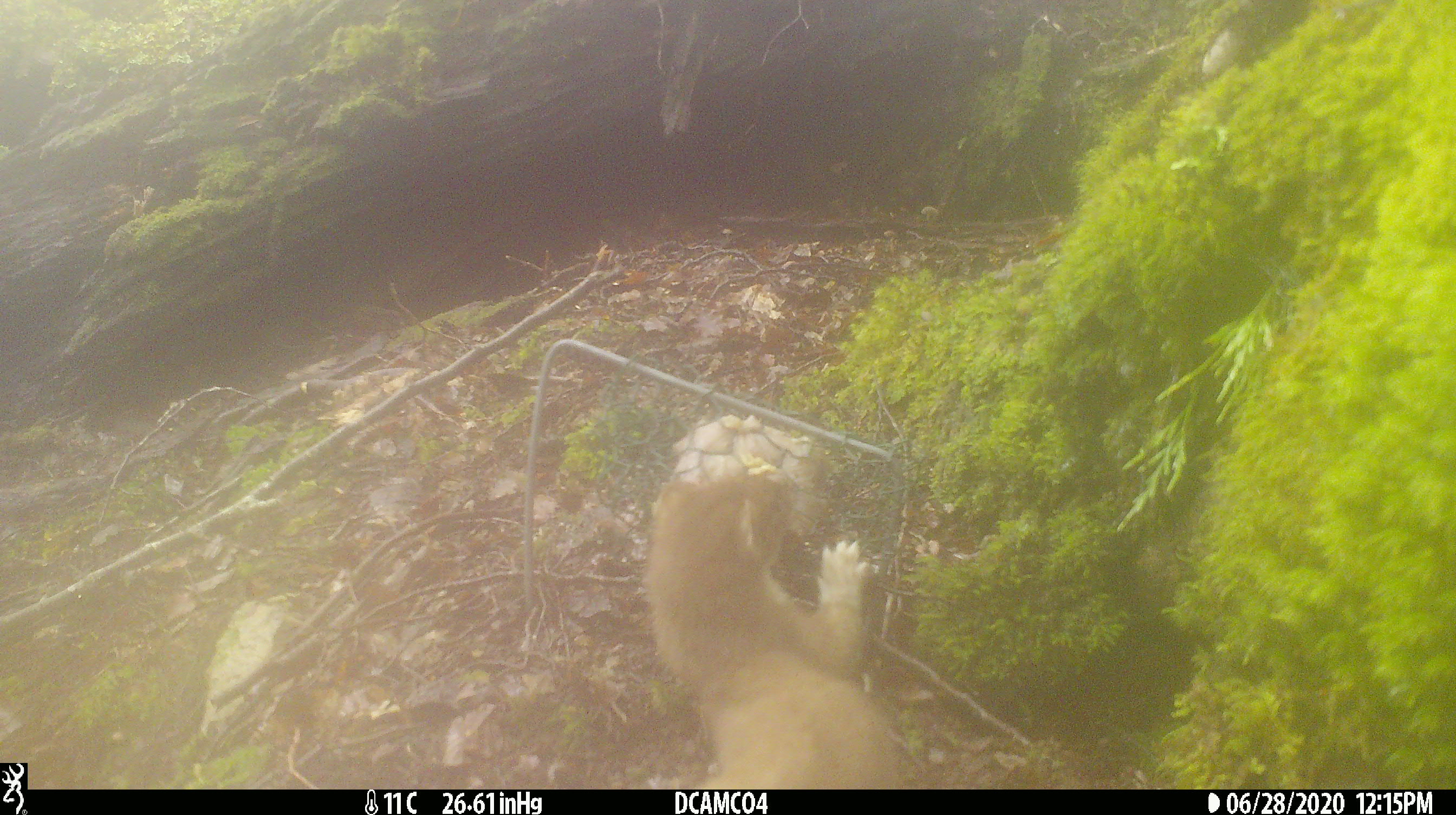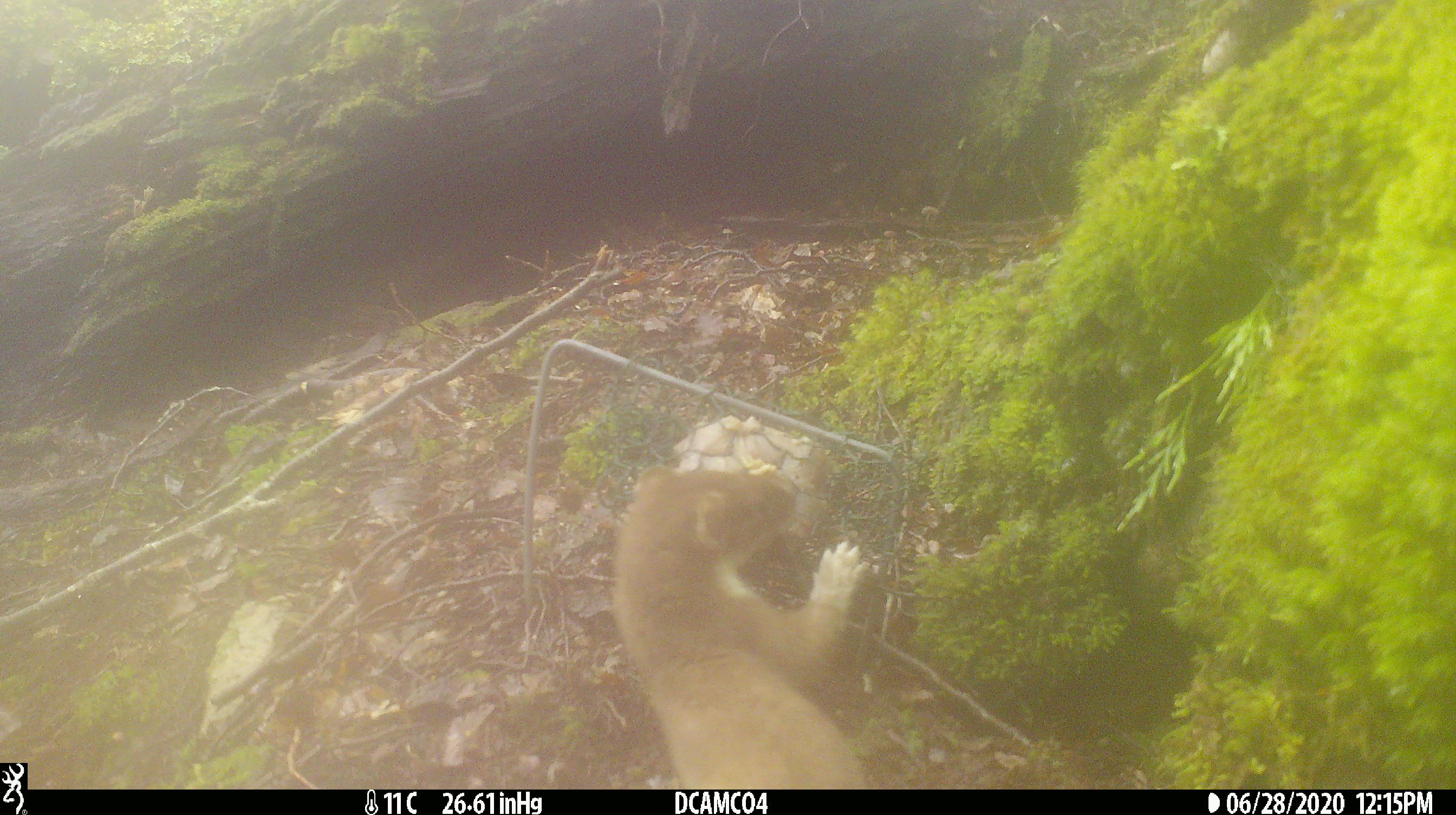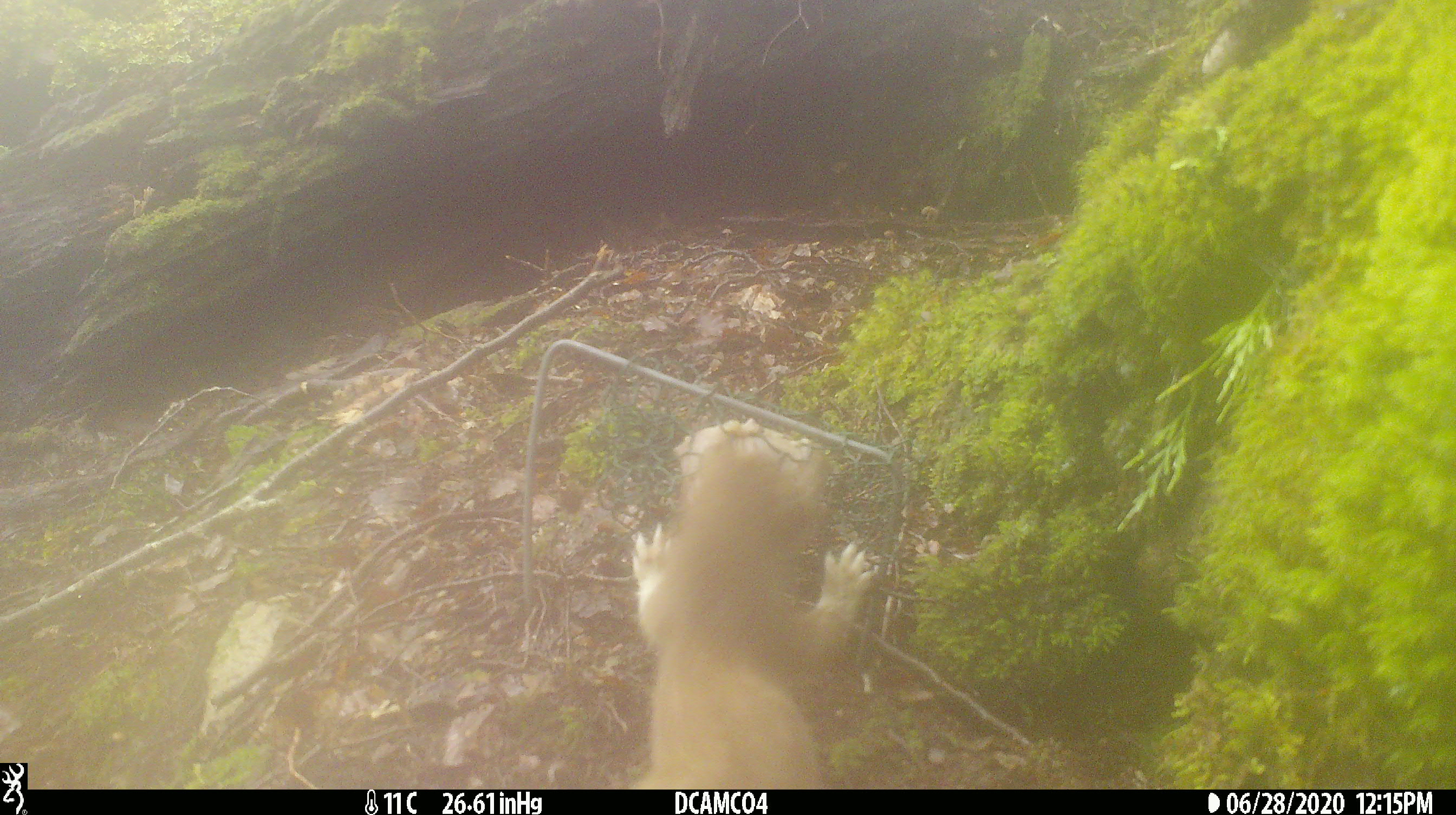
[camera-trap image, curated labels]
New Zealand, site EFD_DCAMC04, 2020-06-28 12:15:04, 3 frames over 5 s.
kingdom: Animalia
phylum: Chordata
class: Mammalia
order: Carnivora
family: Mustelidae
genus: Mustela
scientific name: Mustela erminea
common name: stoat